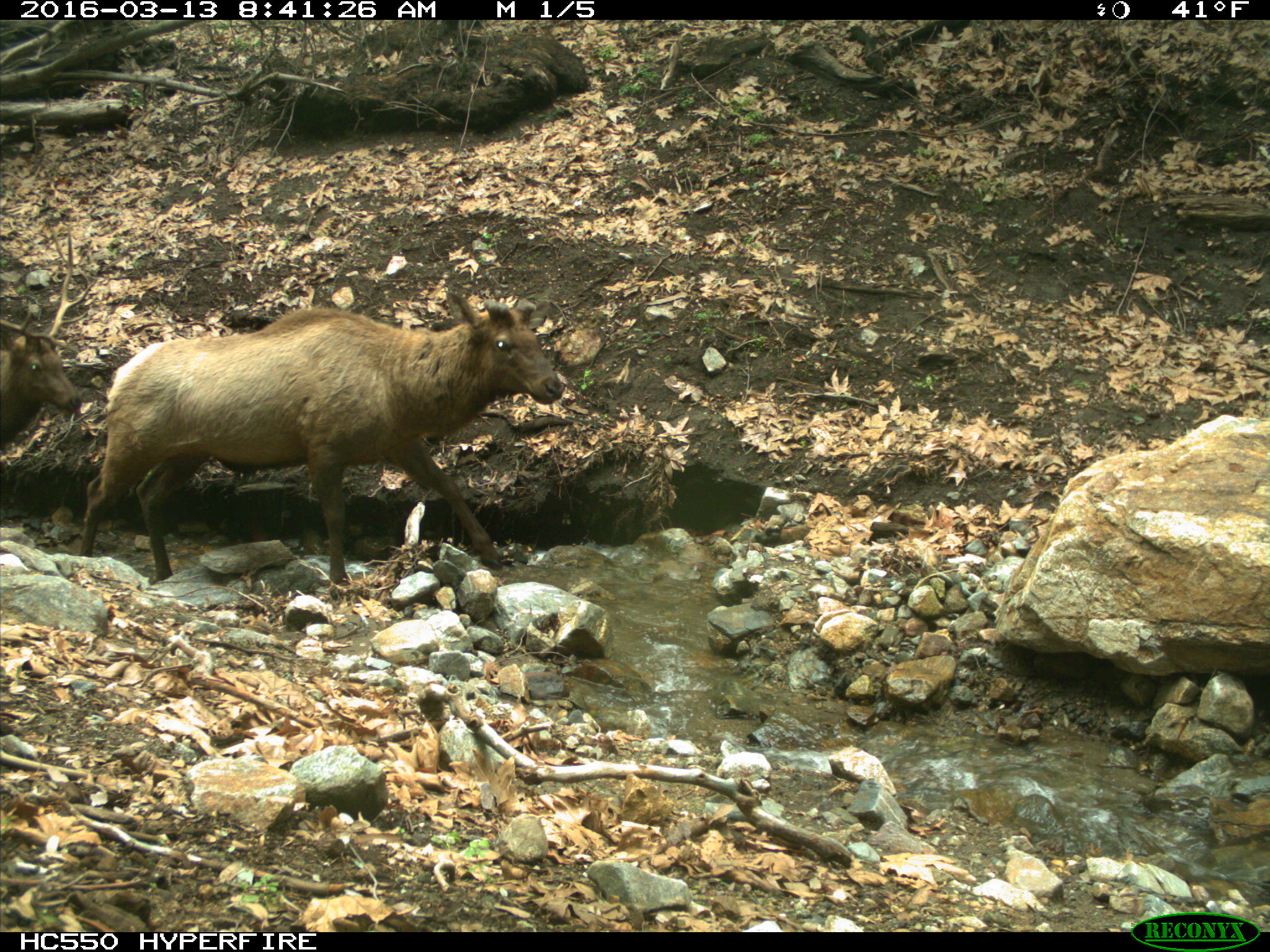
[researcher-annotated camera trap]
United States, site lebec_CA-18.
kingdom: Animalia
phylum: Chordata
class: Mammalia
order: Artiodactyla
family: Cervidae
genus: Cervus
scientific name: Cervus canadensis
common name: elk